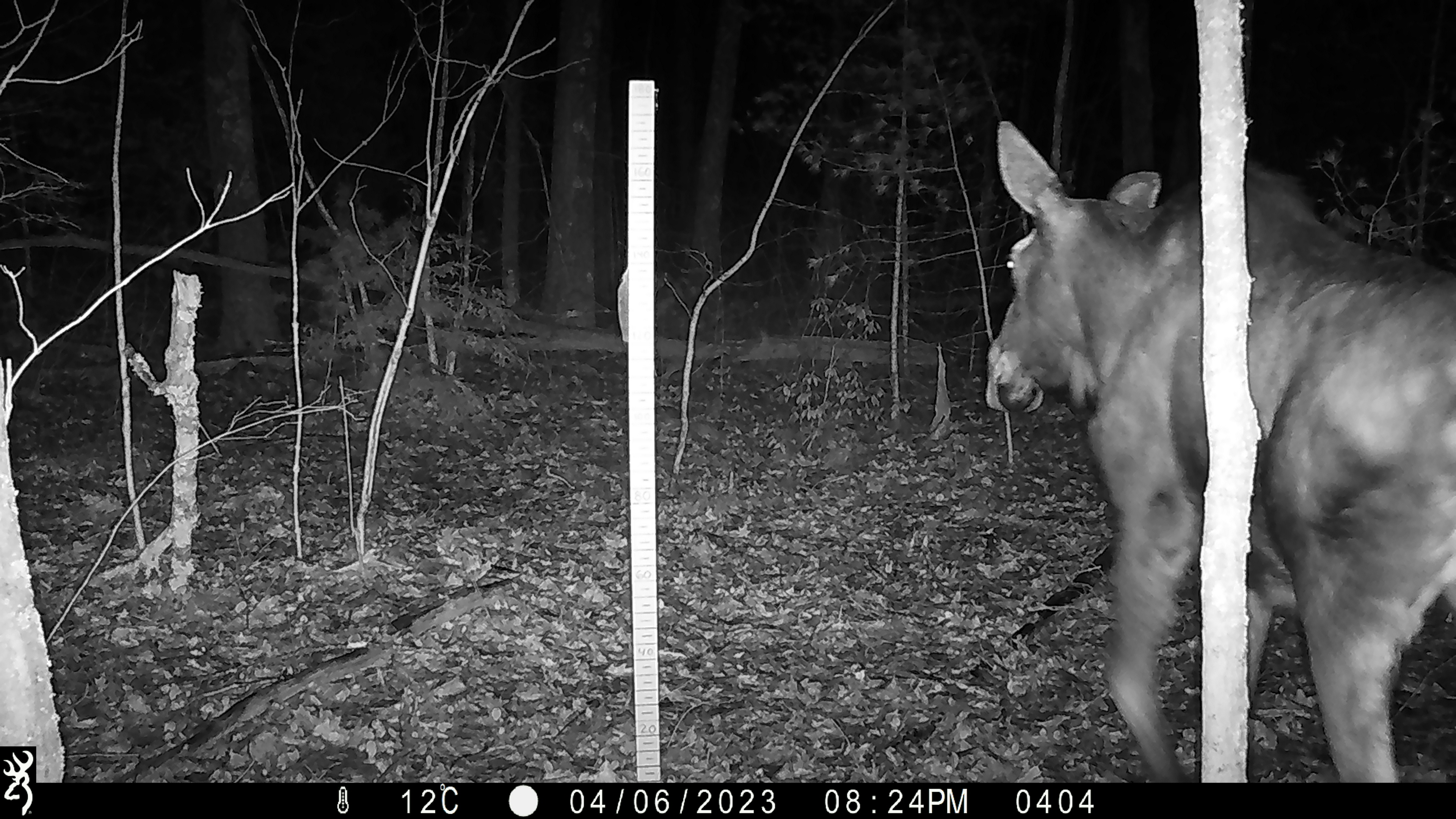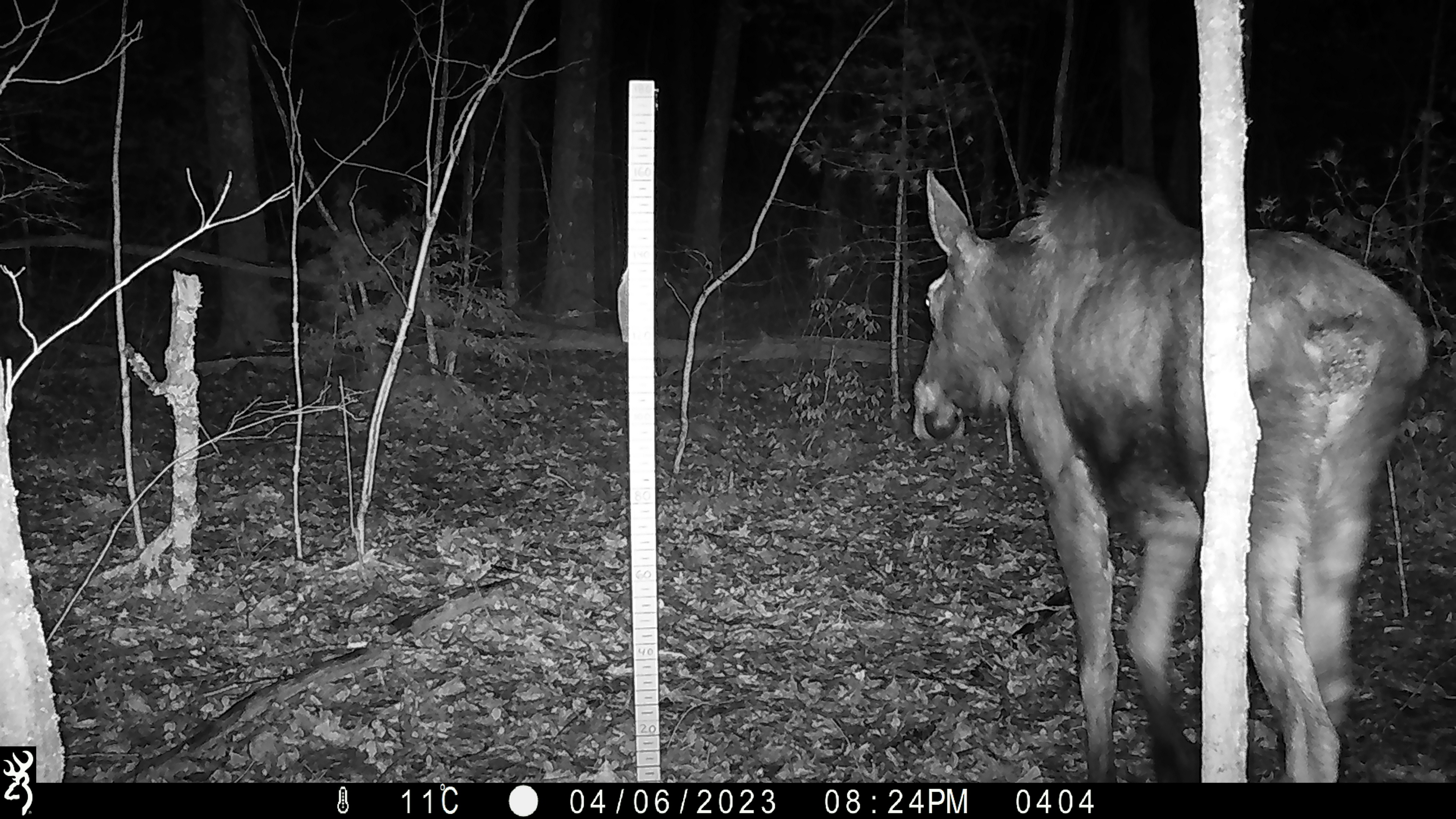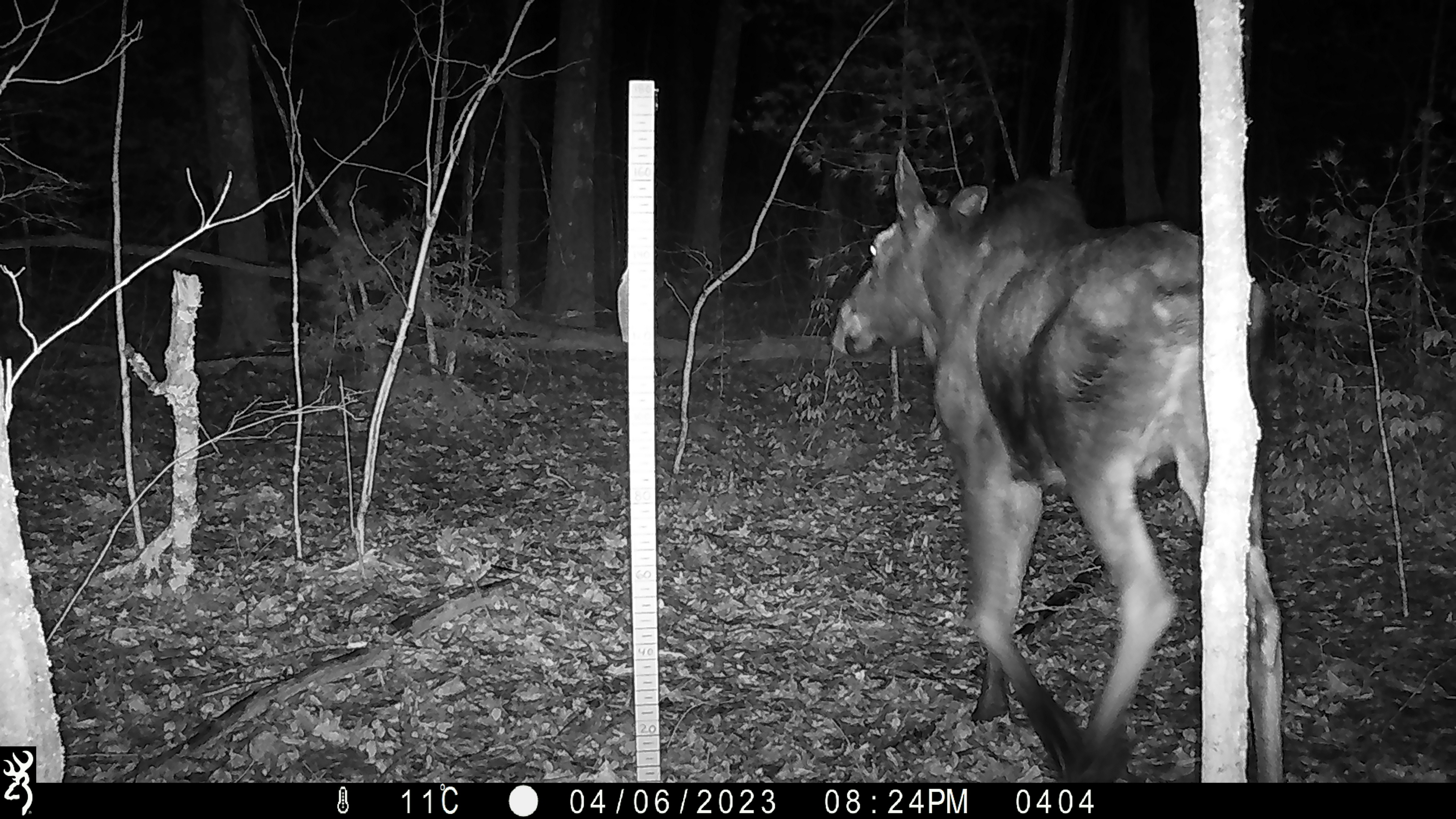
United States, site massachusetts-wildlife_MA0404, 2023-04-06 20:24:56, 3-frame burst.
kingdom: Animalia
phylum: Chordata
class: Mammalia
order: Artiodactyla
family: Cervidae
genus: Alces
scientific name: Alces alces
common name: moose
Moose (Alces alces).